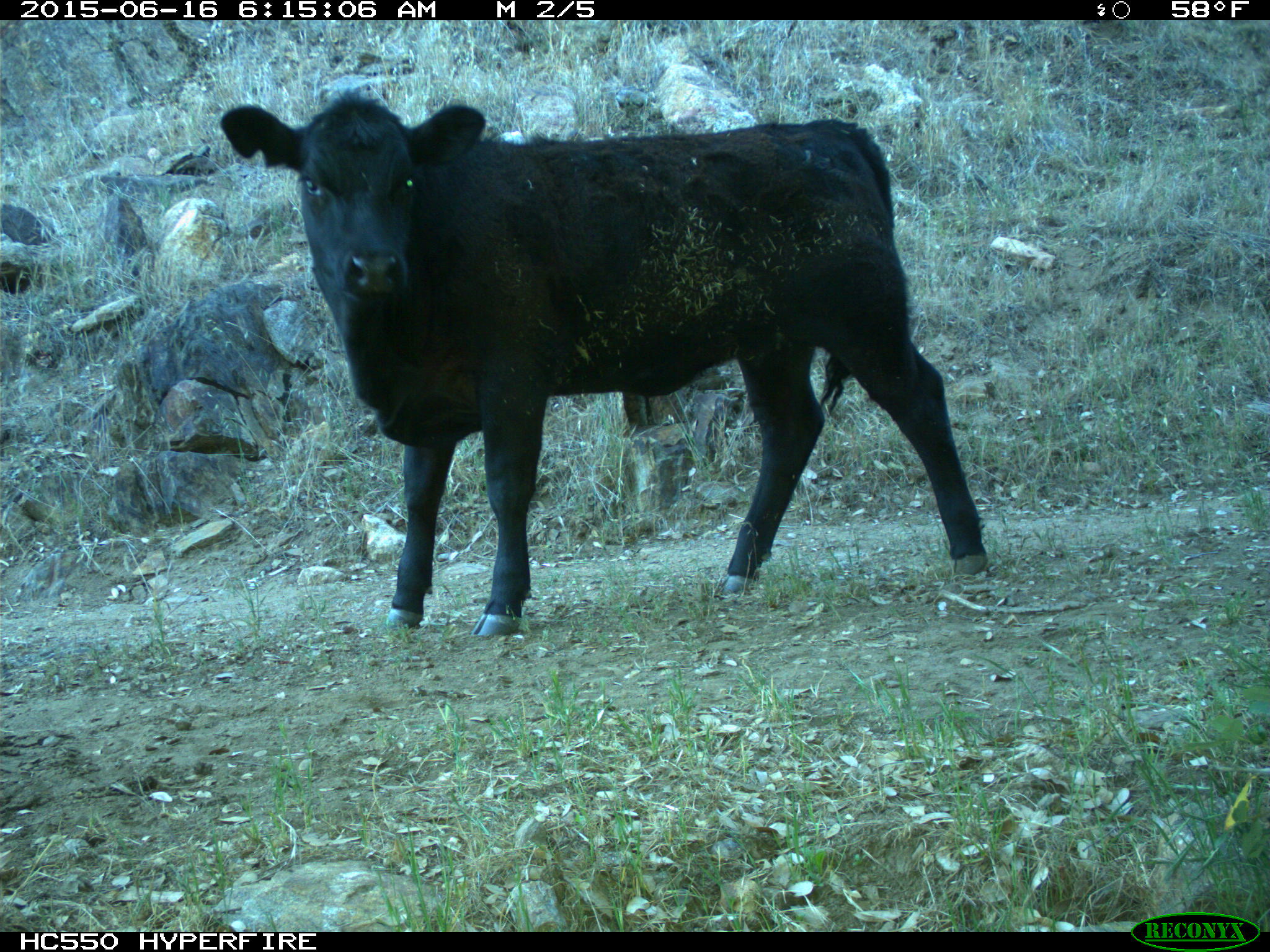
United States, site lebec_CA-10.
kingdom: Animalia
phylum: Chordata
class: Mammalia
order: Artiodactyla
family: Bovidae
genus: Bos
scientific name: Bos taurus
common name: domestic cow